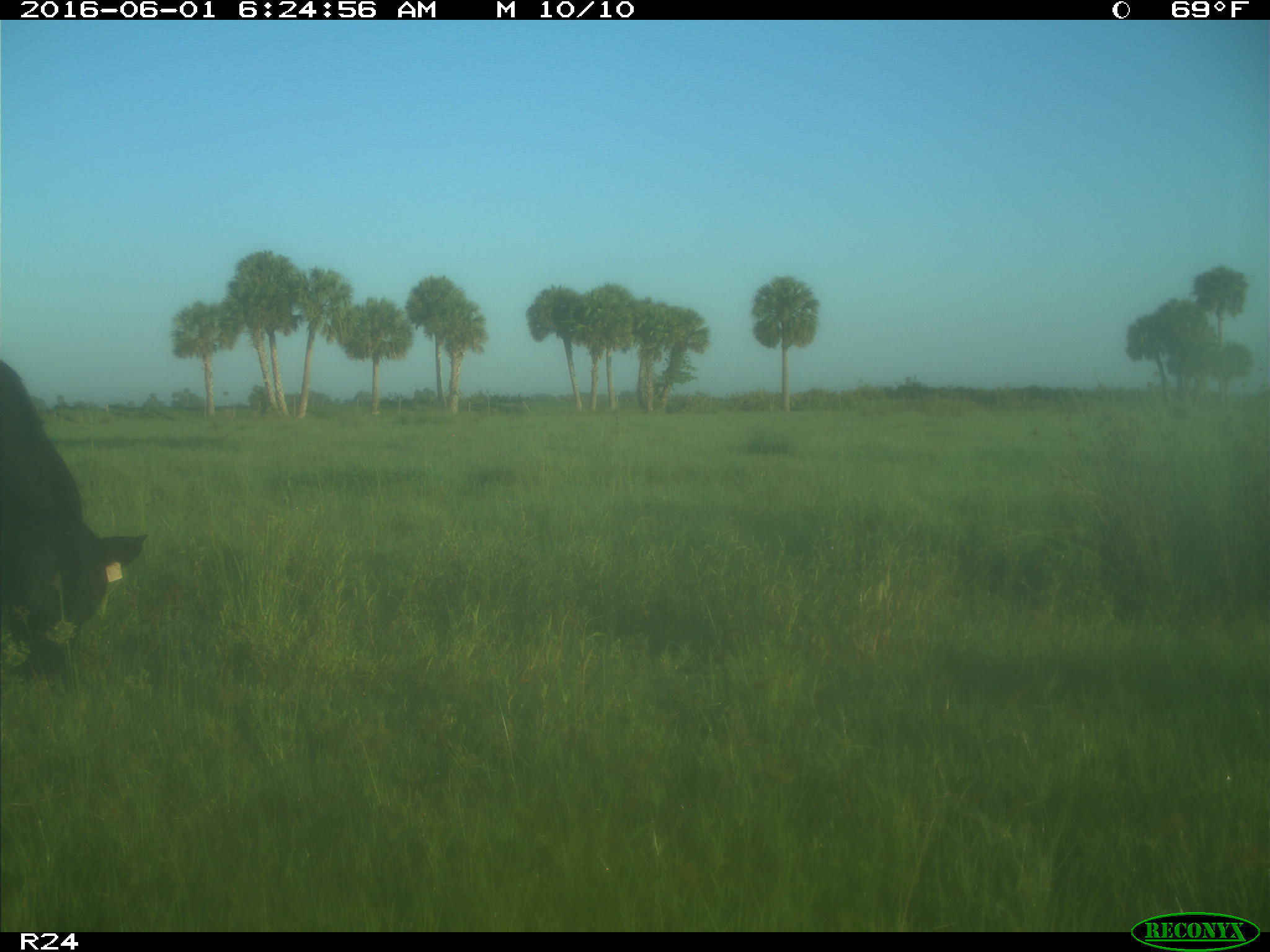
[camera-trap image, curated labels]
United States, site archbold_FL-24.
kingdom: Animalia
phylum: Chordata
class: Mammalia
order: Artiodactyla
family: Bovidae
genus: Bos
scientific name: Bos taurus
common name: domestic cow